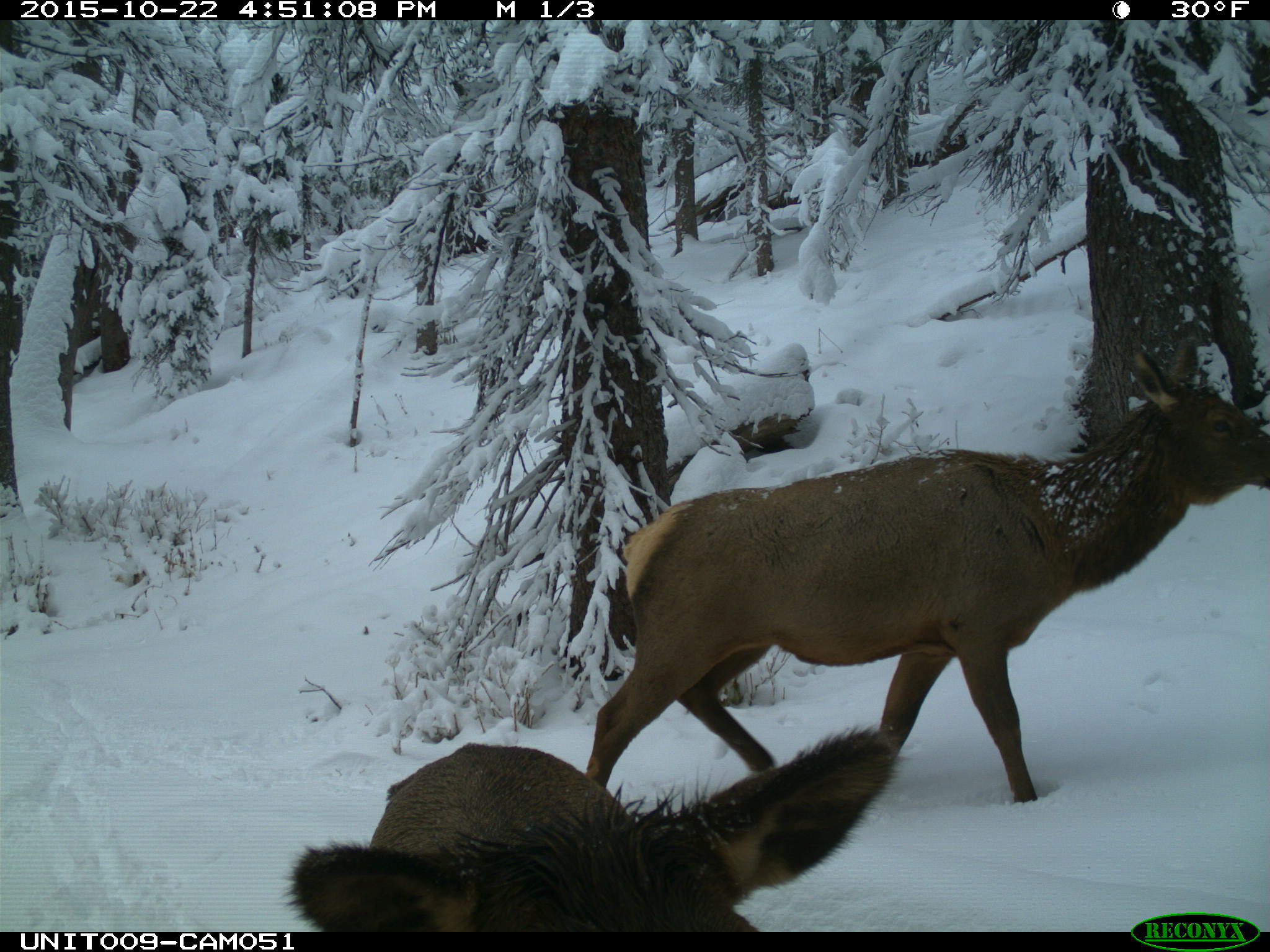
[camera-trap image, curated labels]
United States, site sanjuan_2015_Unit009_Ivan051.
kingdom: Animalia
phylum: Chordata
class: Mammalia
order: Artiodactyla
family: Cervidae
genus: Cervus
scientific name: Cervus elaphus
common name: red deer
Cervus elaphus (red deer).